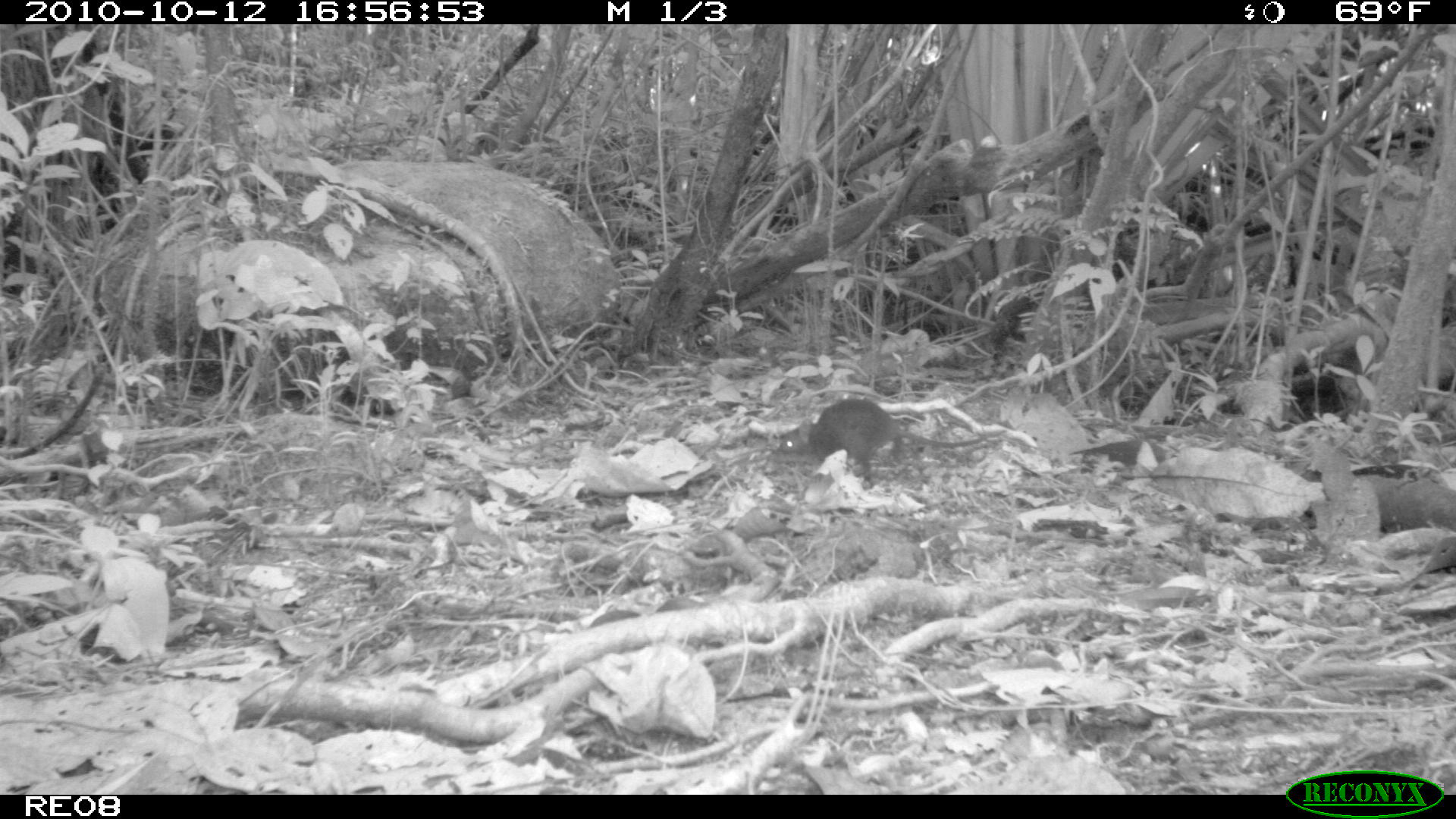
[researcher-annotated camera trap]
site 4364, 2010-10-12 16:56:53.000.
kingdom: Animalia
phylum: Chordata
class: Mammalia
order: Rodentia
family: Muridae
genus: Rattus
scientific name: Rattus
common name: rodent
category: unknown rat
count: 1